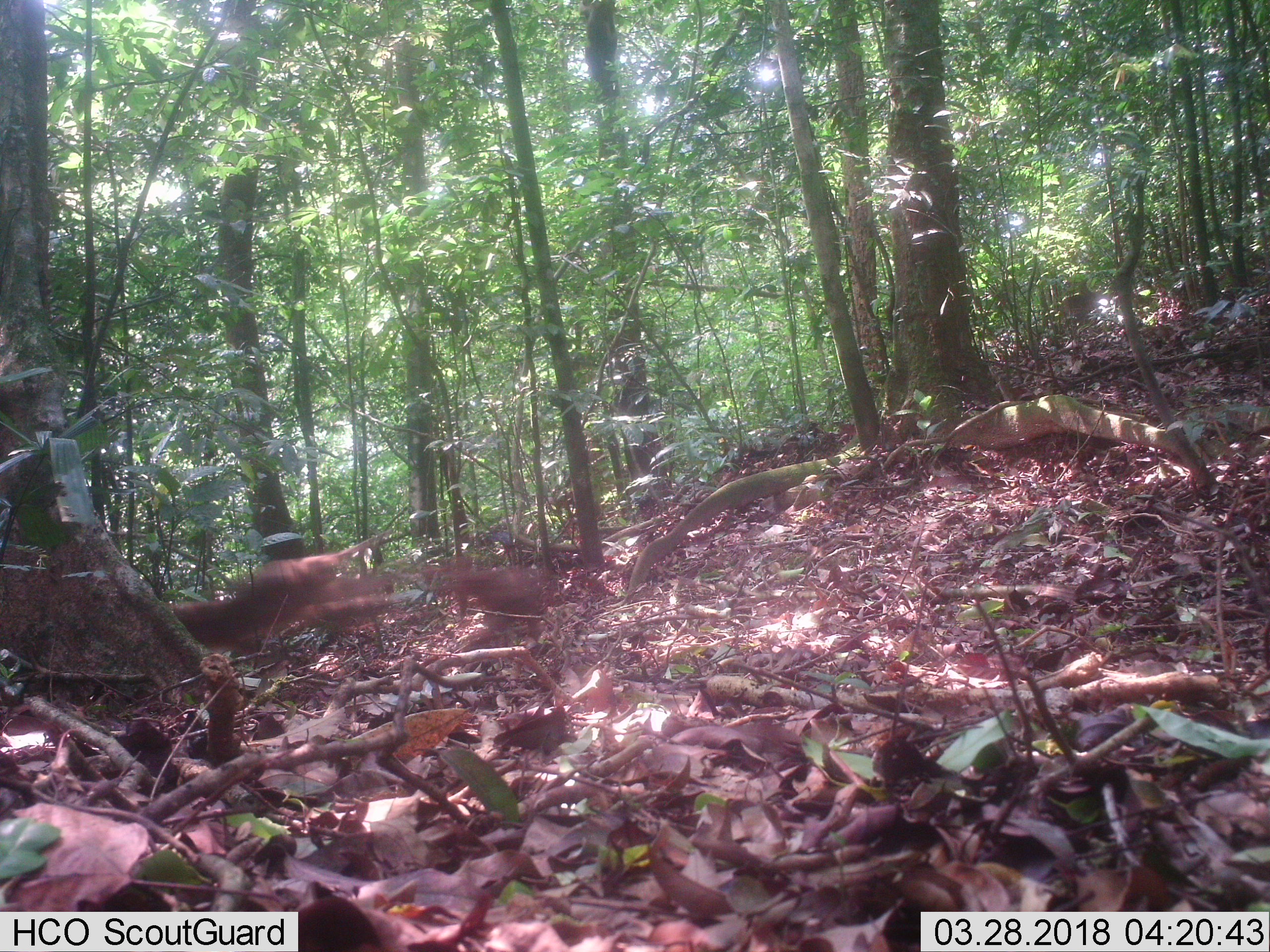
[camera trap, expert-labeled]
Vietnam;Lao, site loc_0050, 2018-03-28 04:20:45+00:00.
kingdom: Animalia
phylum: Chordata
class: Mammalia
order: Primates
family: Cercopithecidae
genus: Macaca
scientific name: Macaca arctoides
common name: stump-tailed macaque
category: stump tailed macaque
Stump tailed macaque (stump-tailed macaque) (Macaca arctoides). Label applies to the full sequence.